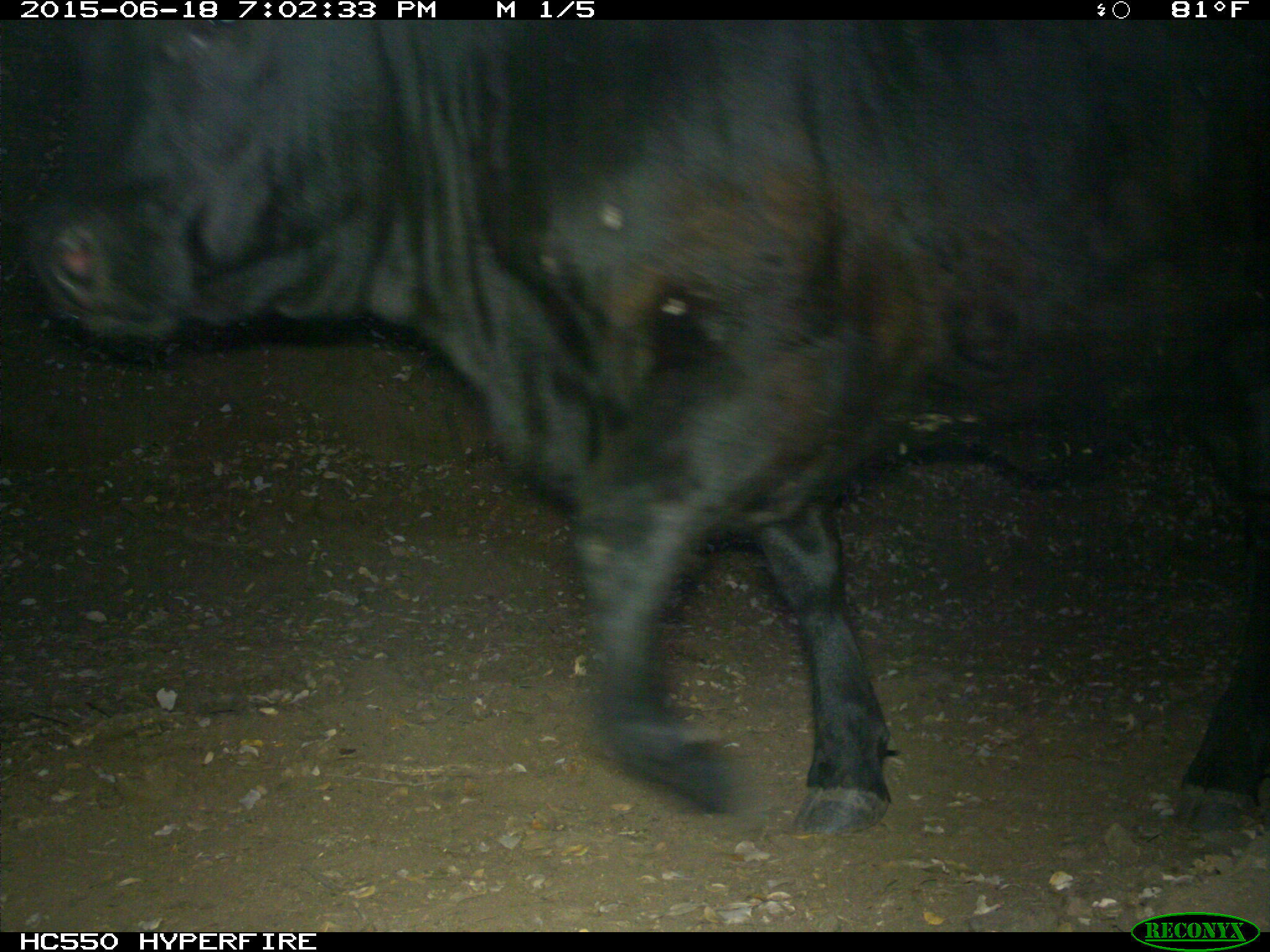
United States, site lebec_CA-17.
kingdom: Animalia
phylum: Chordata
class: Mammalia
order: Artiodactyla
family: Bovidae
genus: Bos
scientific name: Bos taurus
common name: domestic cow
Bos taurus (domestic cow).